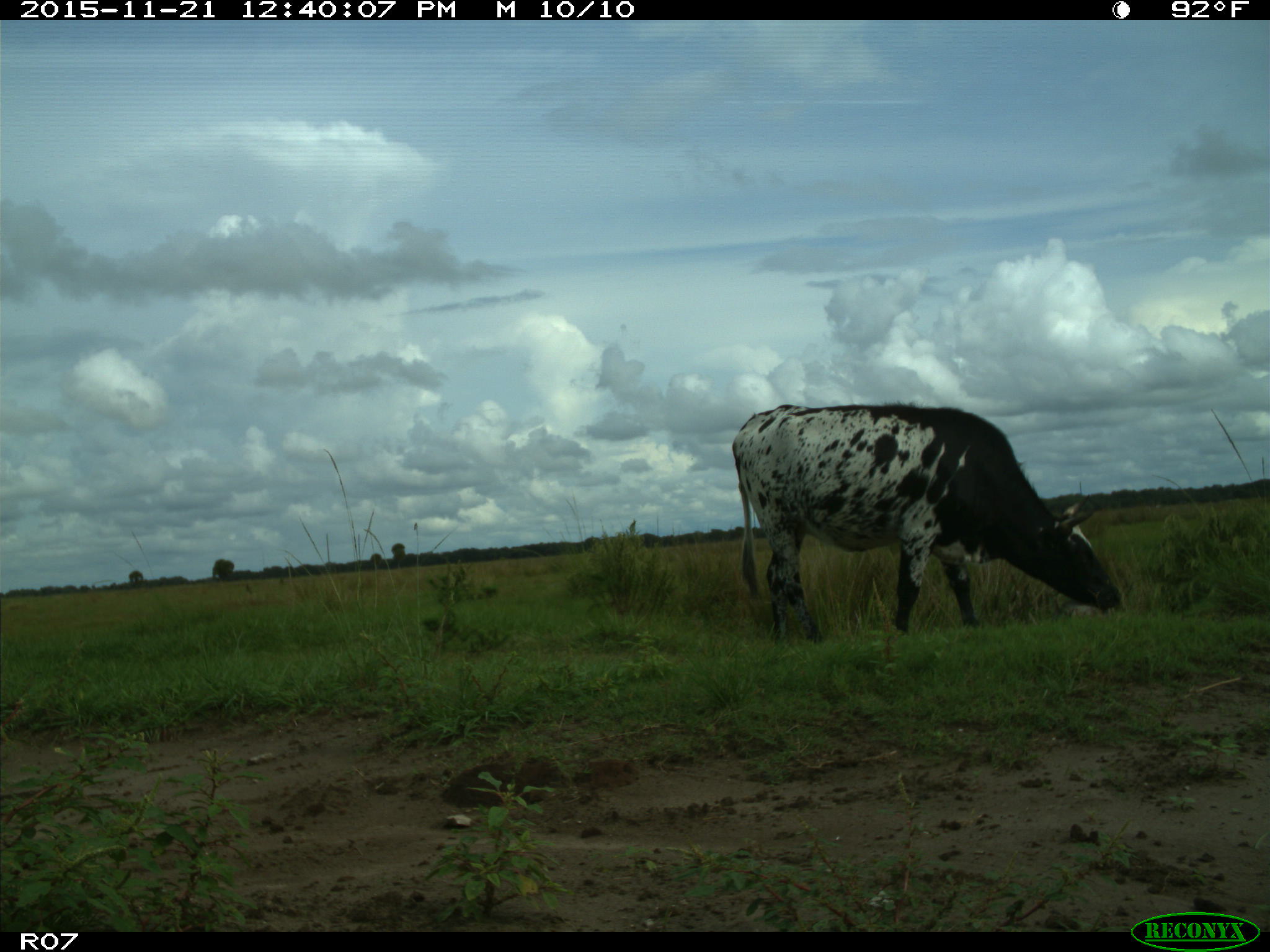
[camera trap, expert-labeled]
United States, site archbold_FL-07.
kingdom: Animalia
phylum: Chordata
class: Mammalia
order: Artiodactyla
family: Bovidae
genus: Bos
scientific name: Bos taurus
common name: domestic cow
Bos taurus (domestic cow).